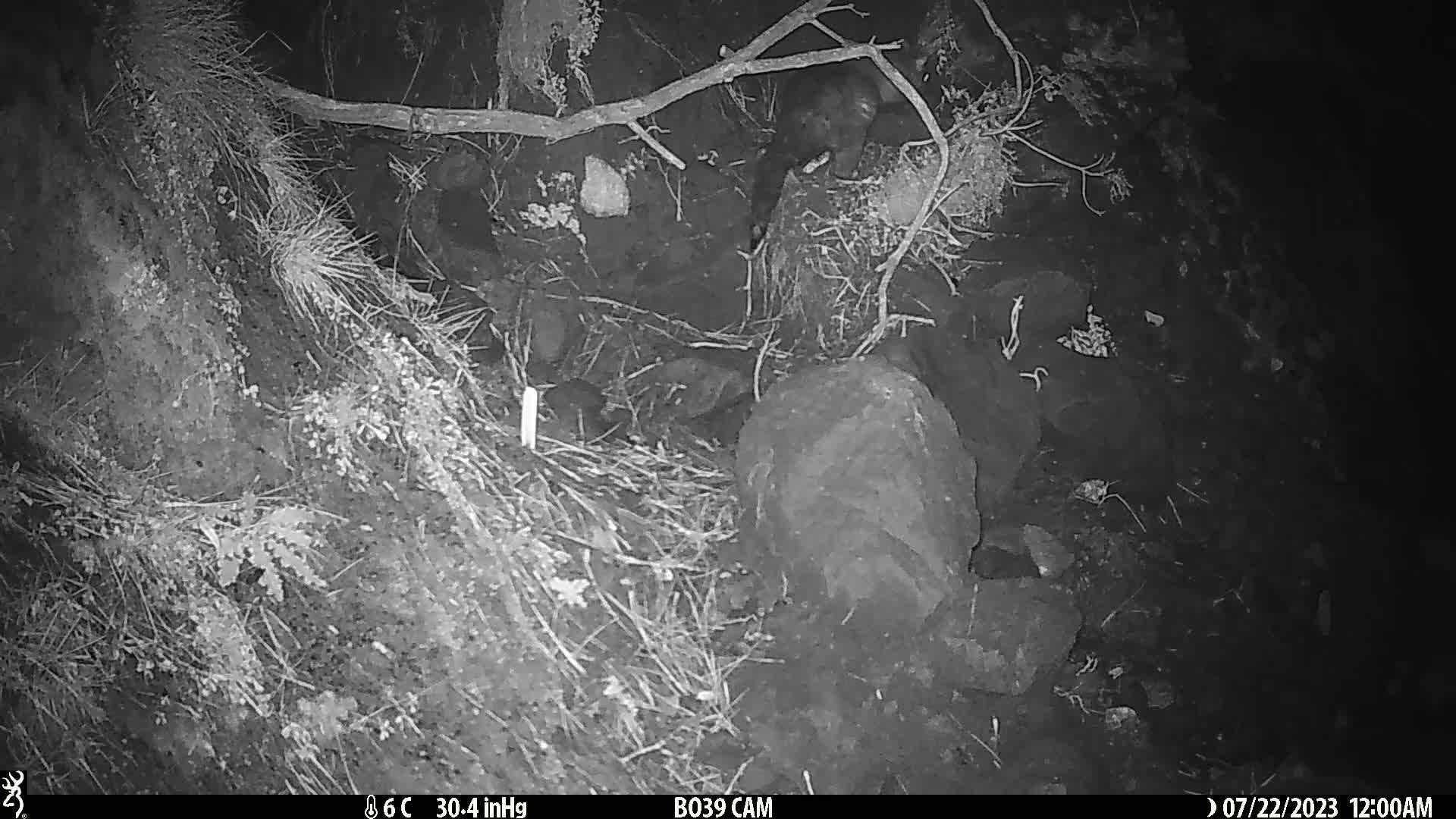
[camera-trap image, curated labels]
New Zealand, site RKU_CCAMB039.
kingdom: Animalia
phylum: Chordata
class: Mammalia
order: Diprotodontia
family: Phalangeridae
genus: Trichosurus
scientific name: Trichosurus vulpecula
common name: common brushtail possum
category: possum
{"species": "possum (common brushtail possum) (Trichosurus vulpecula)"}